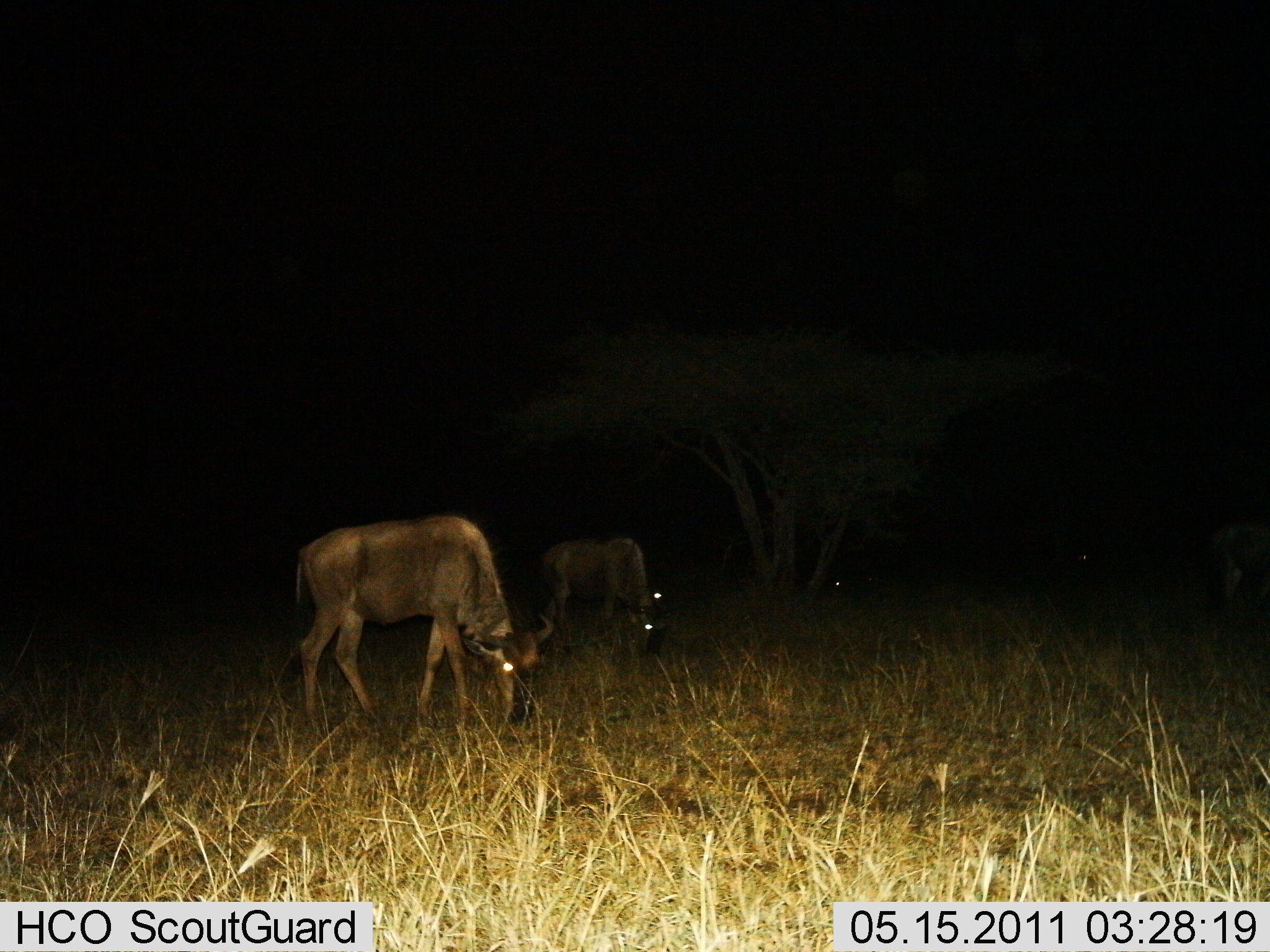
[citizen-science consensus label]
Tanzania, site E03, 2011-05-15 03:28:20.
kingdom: Animalia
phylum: Chordata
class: Mammalia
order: Artiodactyla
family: Bovidae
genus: Connochaetes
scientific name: Connochaetes taurinus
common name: blue wildebeest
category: wildebeest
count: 2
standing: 45%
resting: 0%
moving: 0%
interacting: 0%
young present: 0%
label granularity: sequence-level